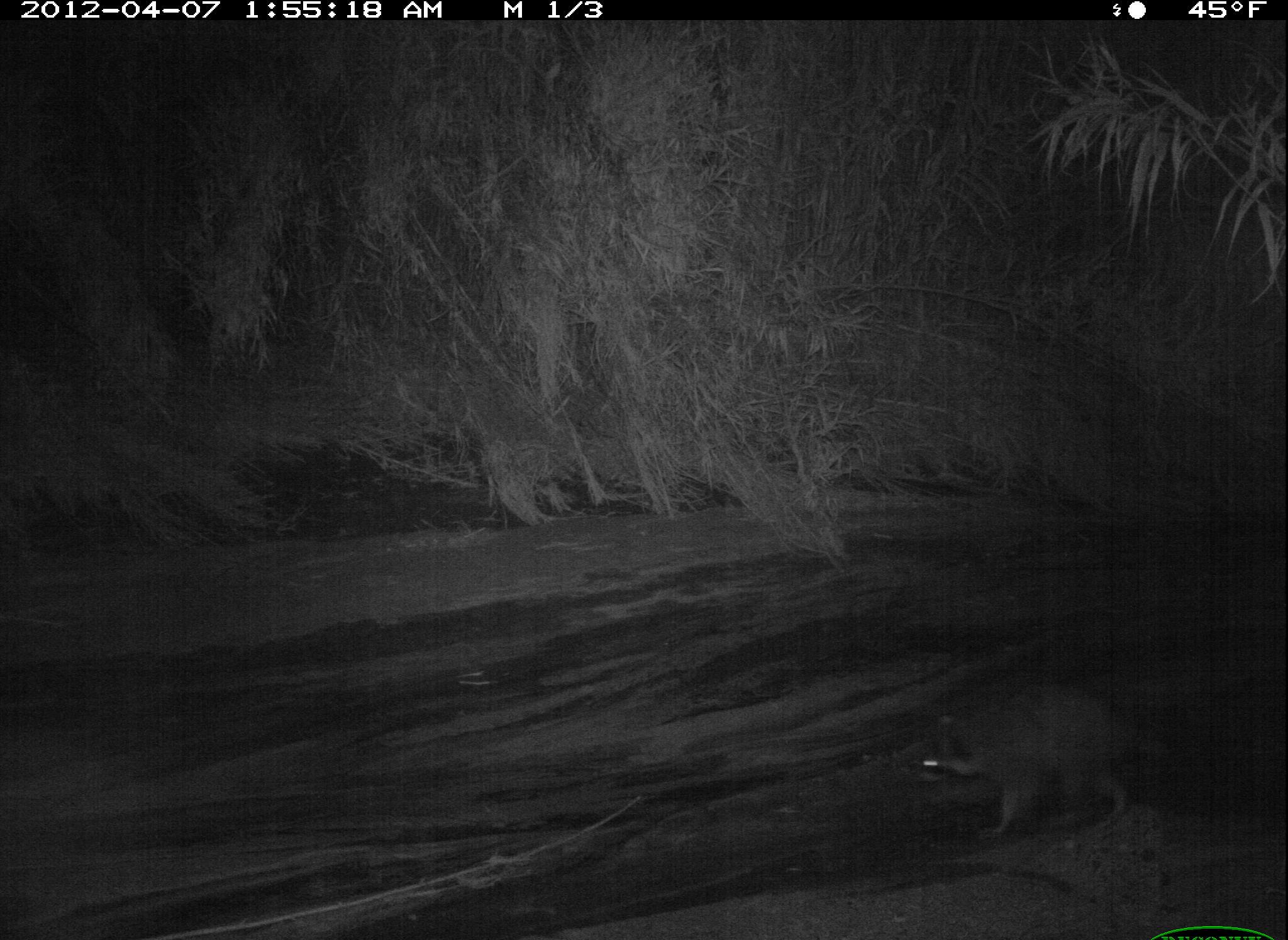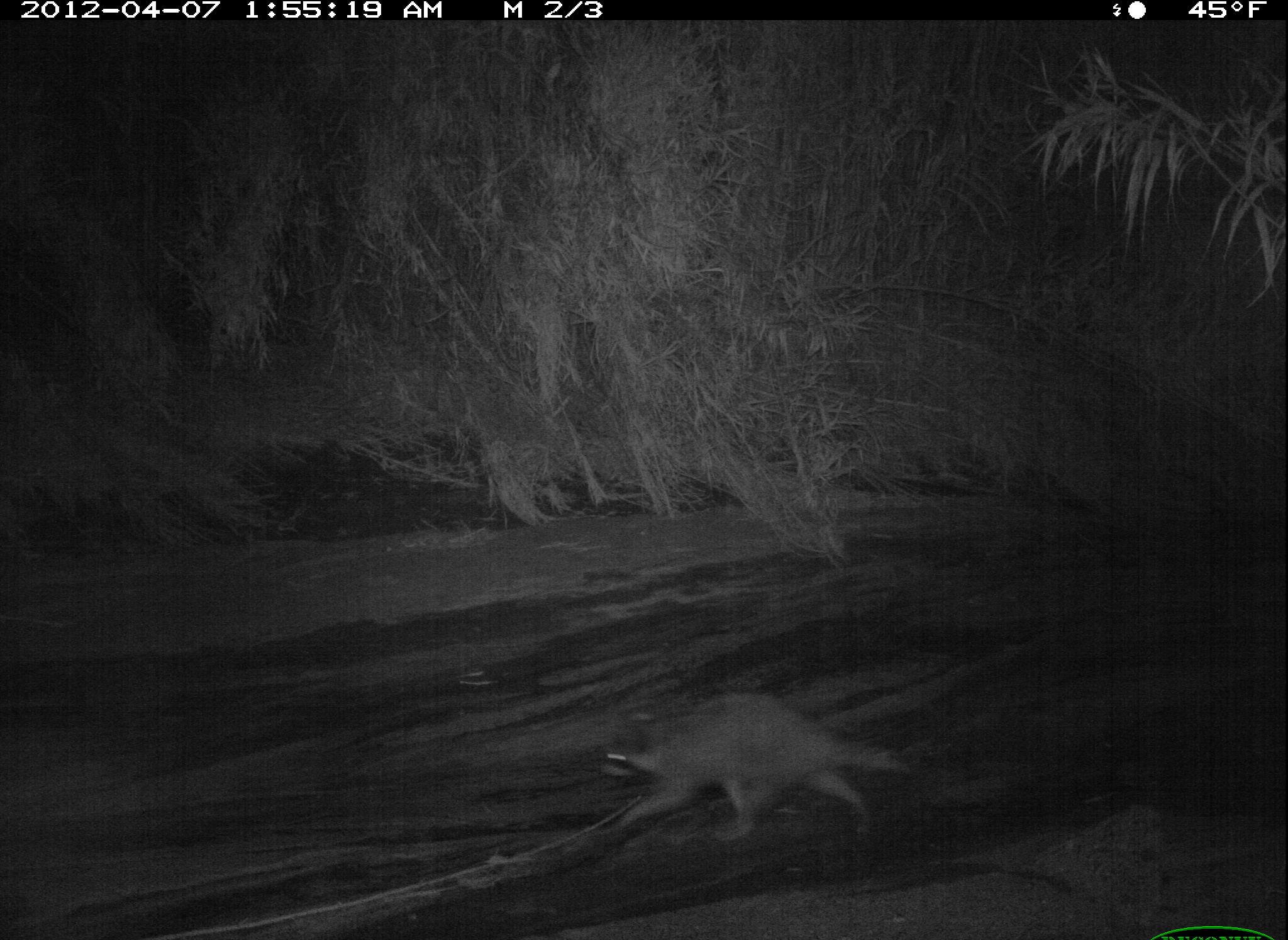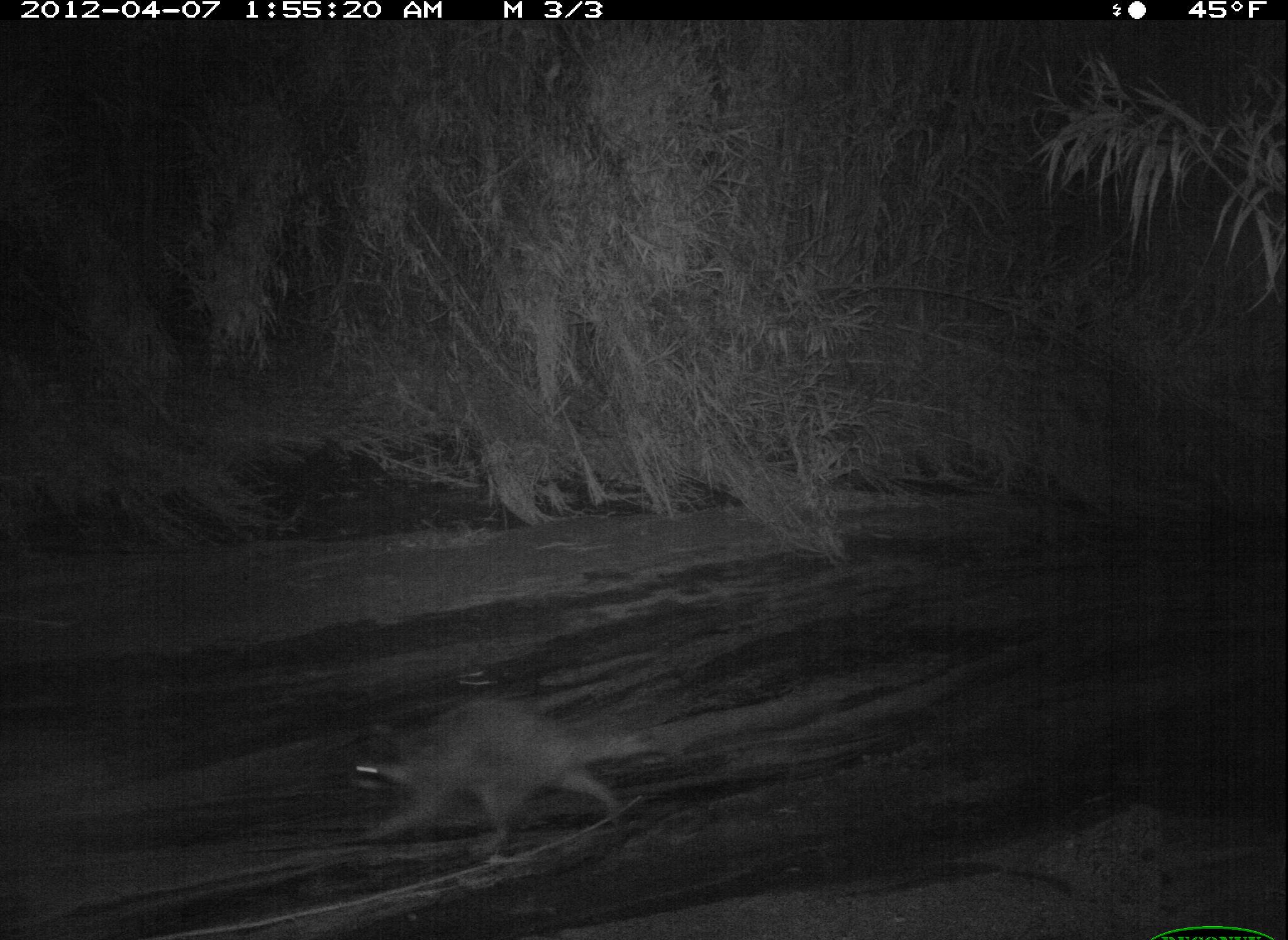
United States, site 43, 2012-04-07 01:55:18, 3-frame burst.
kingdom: Animalia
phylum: Chordata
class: Mammalia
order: Carnivora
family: Procyonidae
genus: Procyon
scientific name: Procyon lotor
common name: raccoon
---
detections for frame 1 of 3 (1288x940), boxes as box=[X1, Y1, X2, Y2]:
raccoon: box=[895, 659, 1208, 855]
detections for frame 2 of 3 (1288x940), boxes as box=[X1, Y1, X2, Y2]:
raccoon: box=[578, 688, 937, 855]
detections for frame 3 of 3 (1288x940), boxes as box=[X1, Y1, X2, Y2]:
raccoon: box=[322, 683, 687, 878]